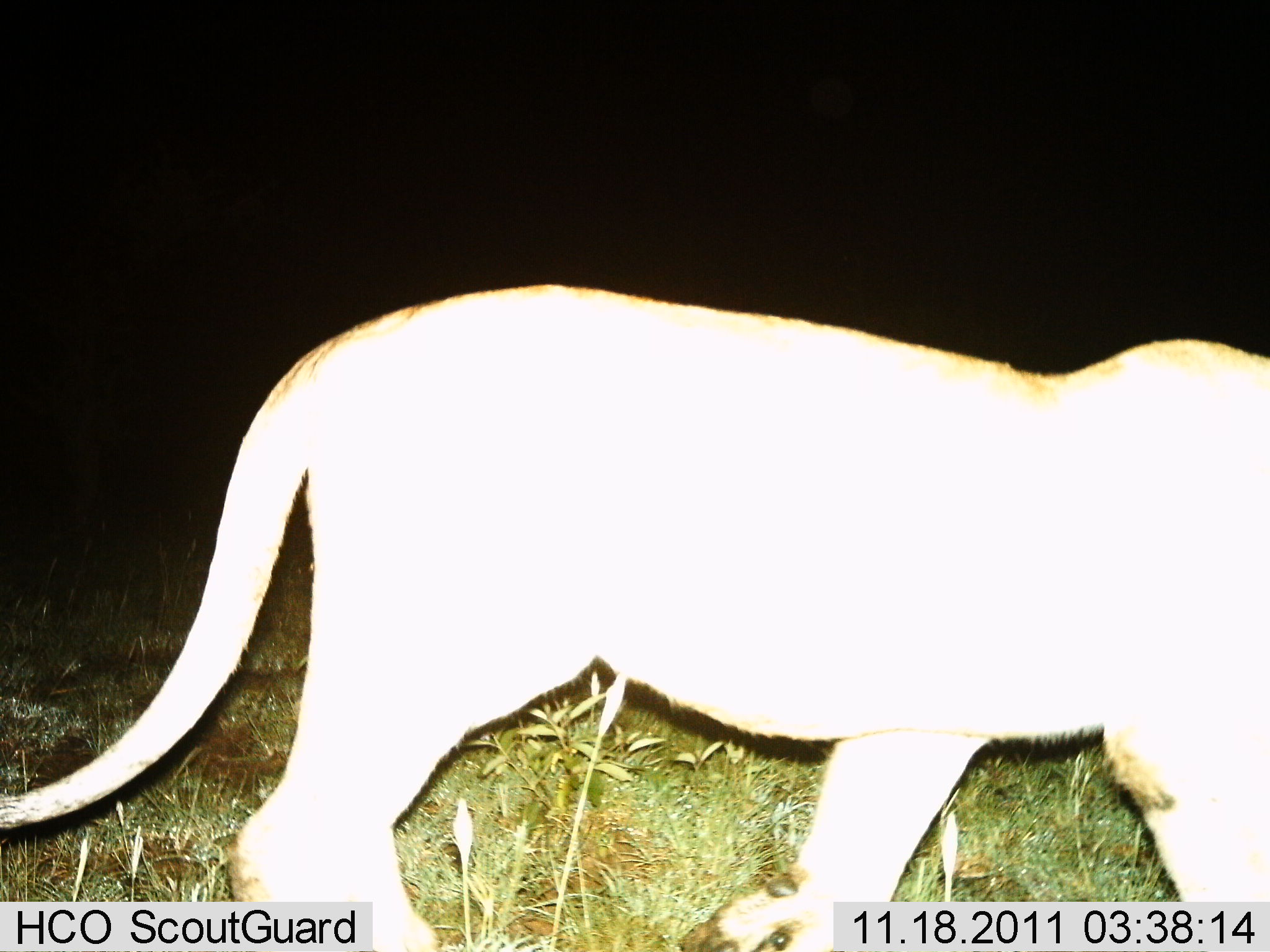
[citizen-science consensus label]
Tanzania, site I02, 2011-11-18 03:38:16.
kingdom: Animalia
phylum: Chordata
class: Mammalia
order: Carnivora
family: Felidae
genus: Panthera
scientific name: Panthera leo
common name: lion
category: lionfemale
Lionfemale (lion) (Panthera leo), count 1. Behavior (volunteer vote fractions): standing 20%, resting 0%, moving 90%, interacting 0%. Young present (vote fraction): 0%. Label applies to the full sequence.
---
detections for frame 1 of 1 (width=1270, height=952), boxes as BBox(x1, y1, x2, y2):
animal: BBox(1, 281, 1269, 952)